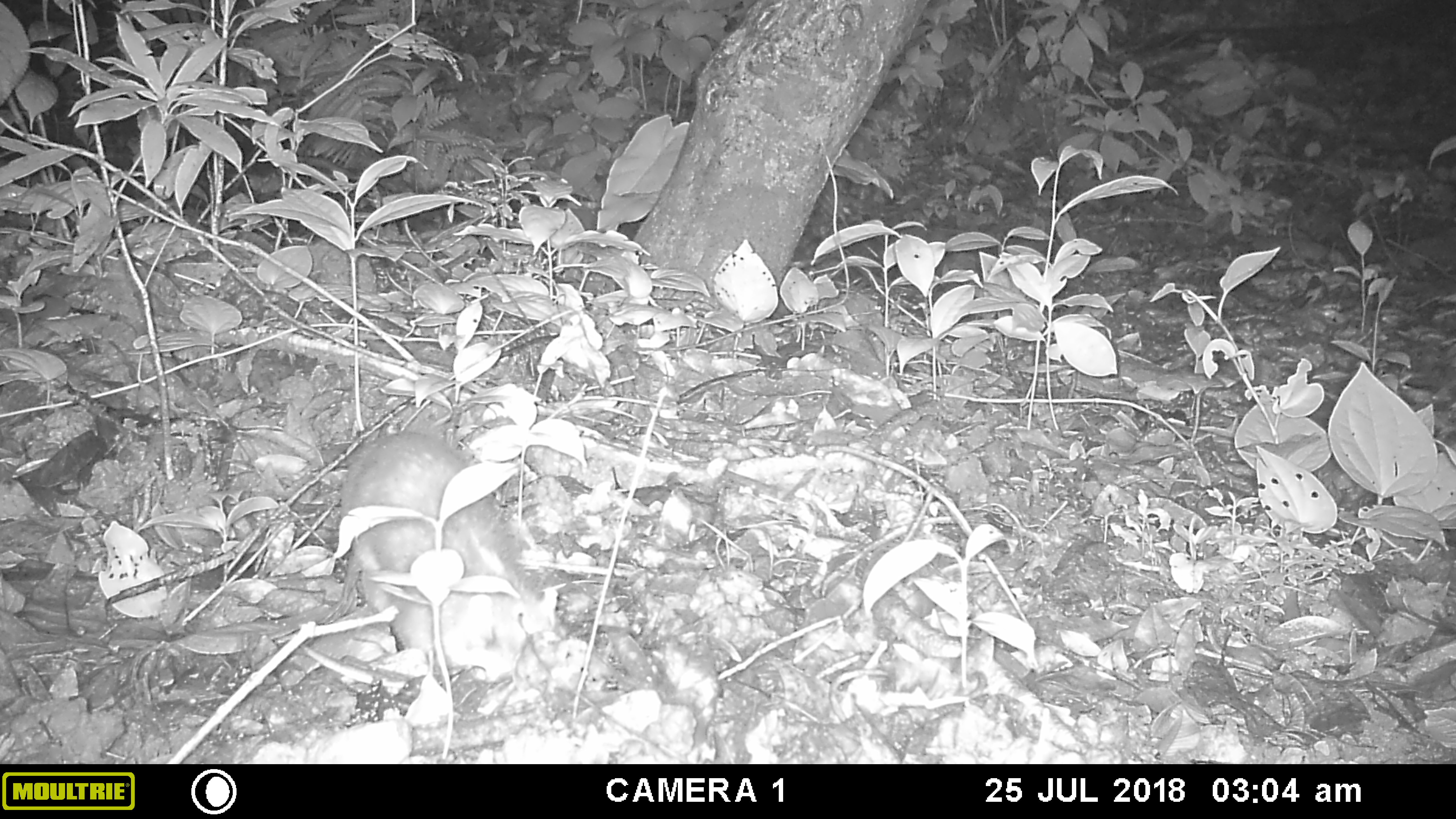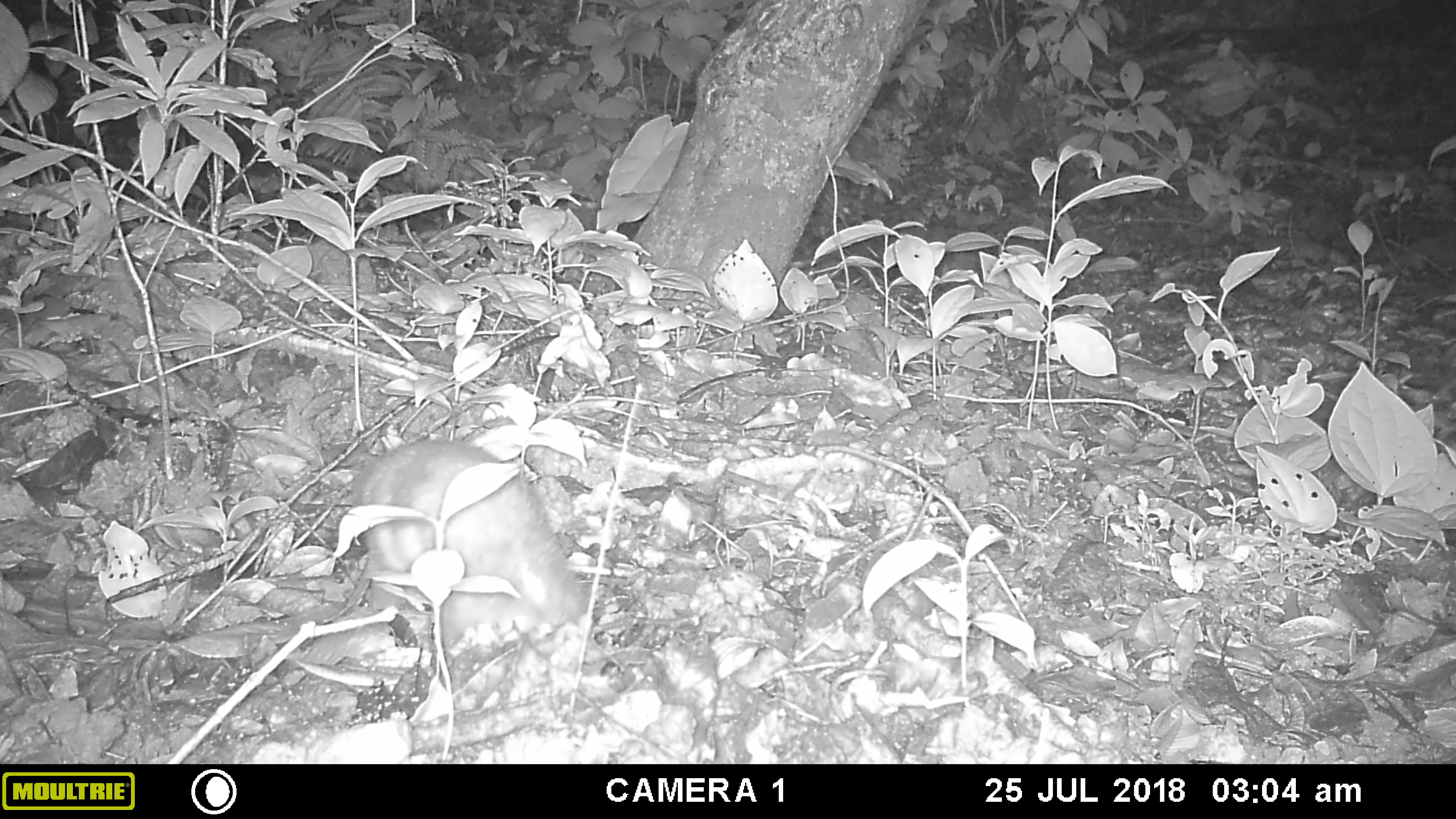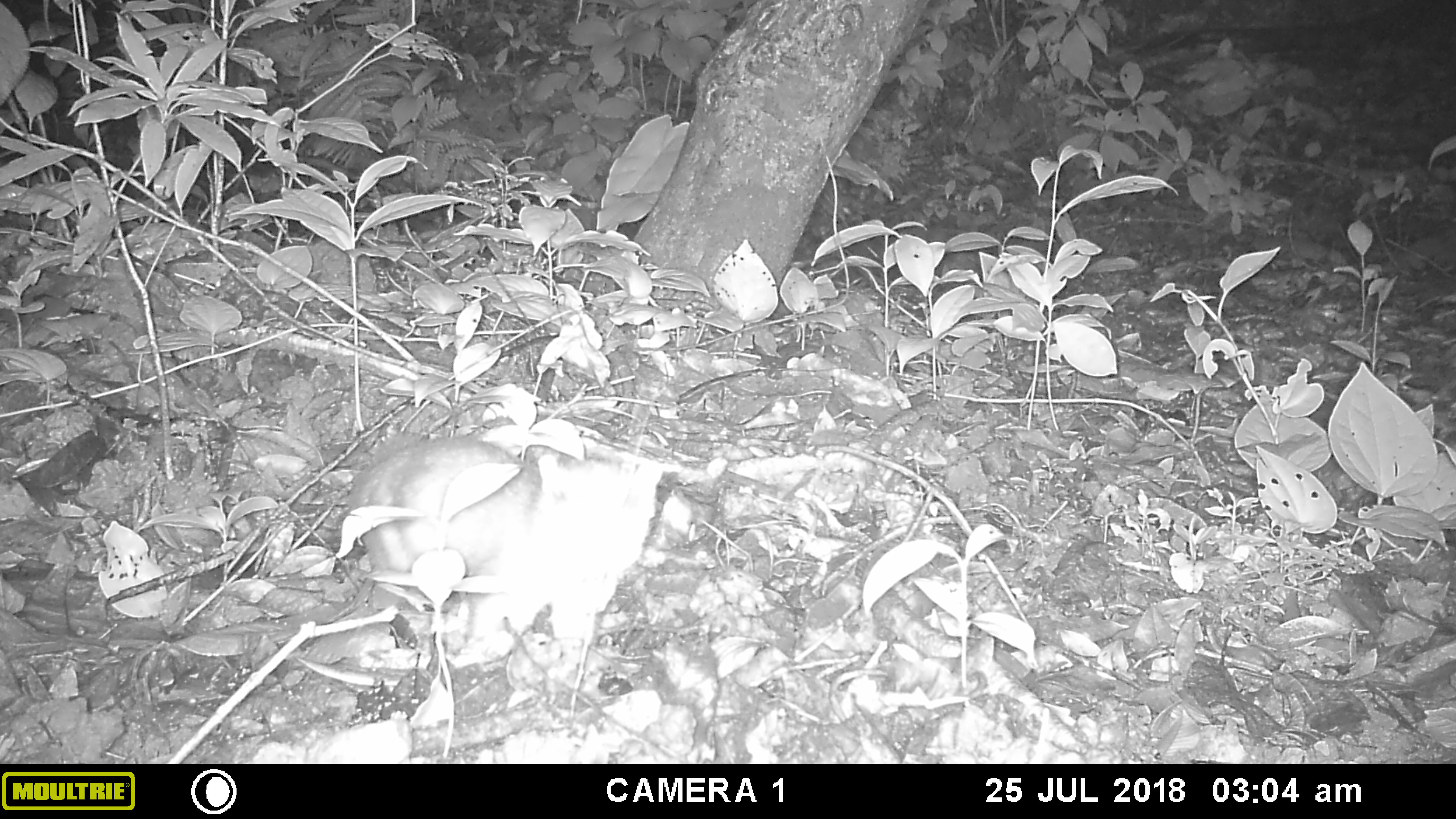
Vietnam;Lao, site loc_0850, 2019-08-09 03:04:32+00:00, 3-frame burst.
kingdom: Animalia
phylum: Chordata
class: Mammalia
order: Carnivora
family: Mustelidae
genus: Melogale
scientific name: Melogale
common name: ferret badger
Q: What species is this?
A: Ferret badger (Melogale).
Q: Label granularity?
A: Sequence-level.